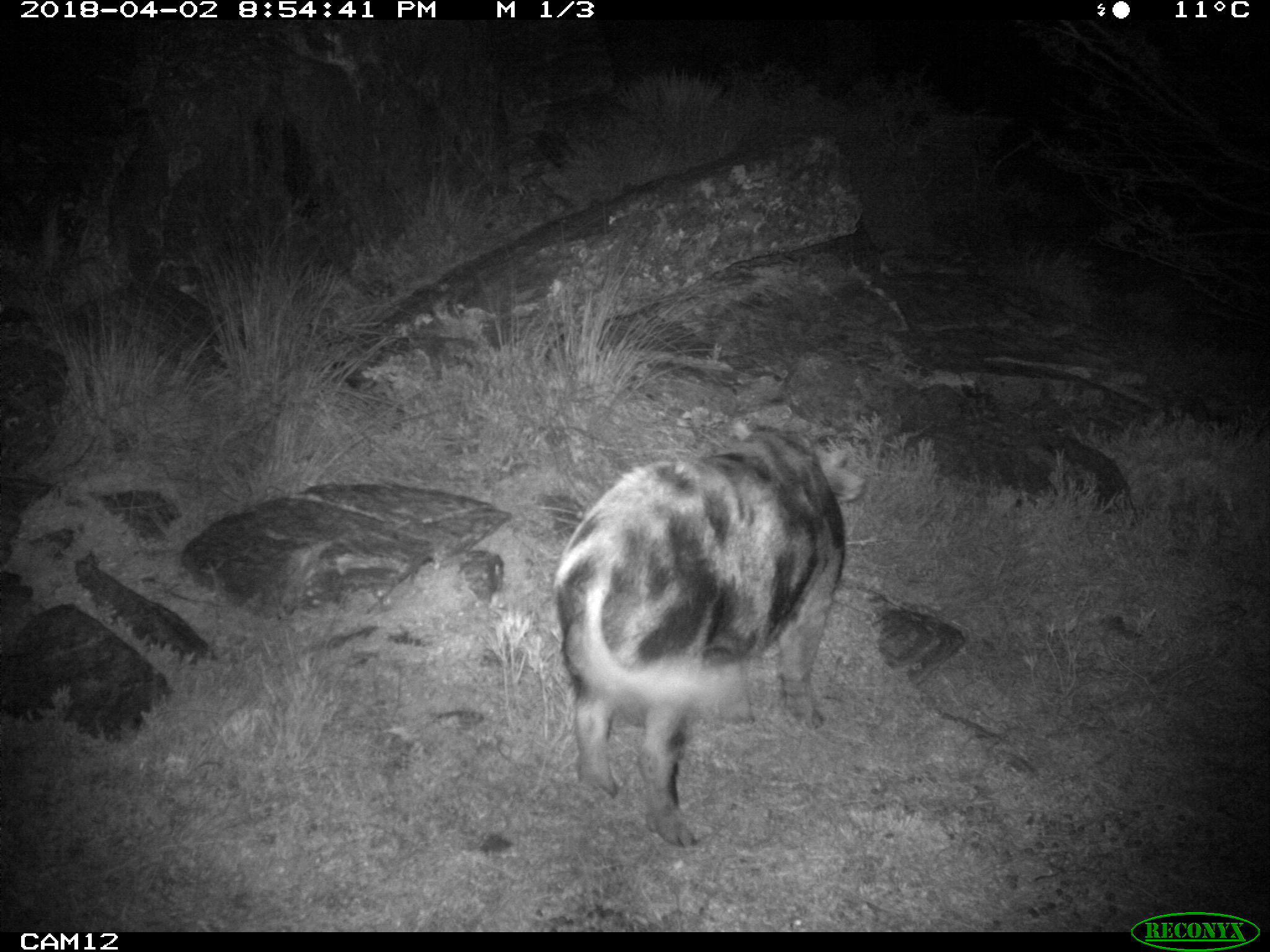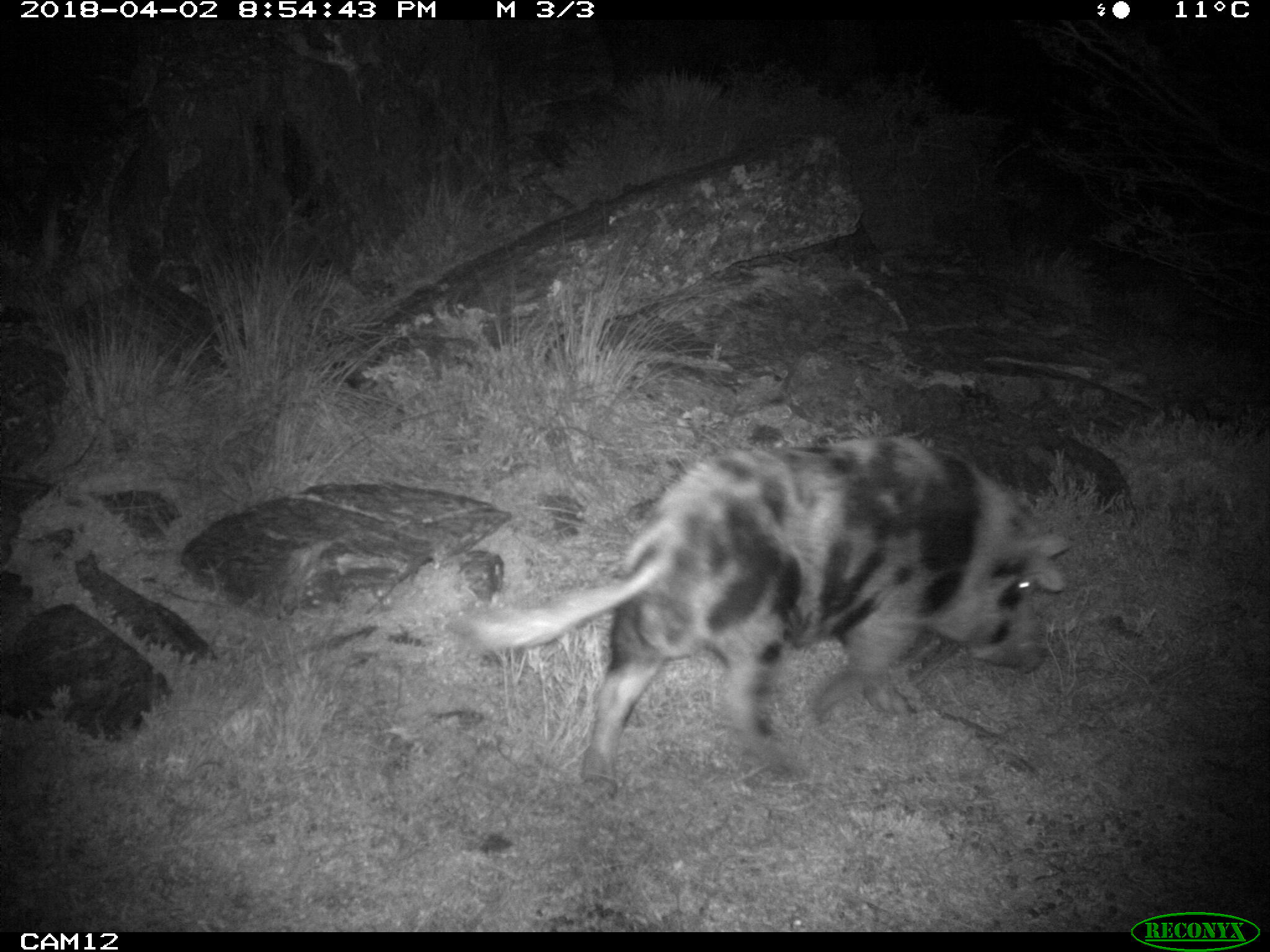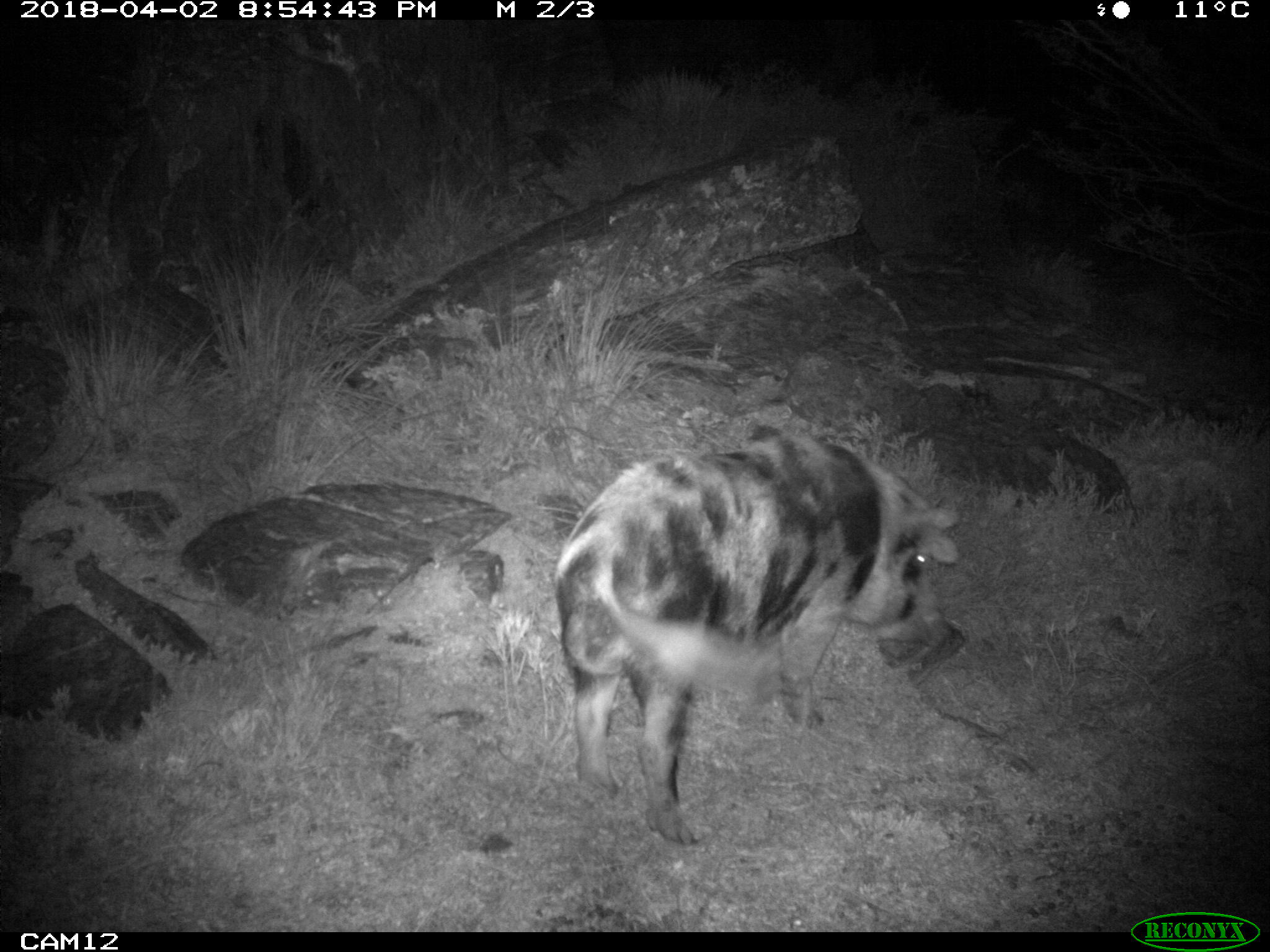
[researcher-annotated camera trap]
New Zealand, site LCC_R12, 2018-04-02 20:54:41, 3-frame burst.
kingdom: Animalia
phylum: Chordata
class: Mammalia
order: Artiodactyla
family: Suidae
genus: Sus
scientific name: Sus scrofa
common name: pig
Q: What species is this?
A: Pig (Sus scrofa).